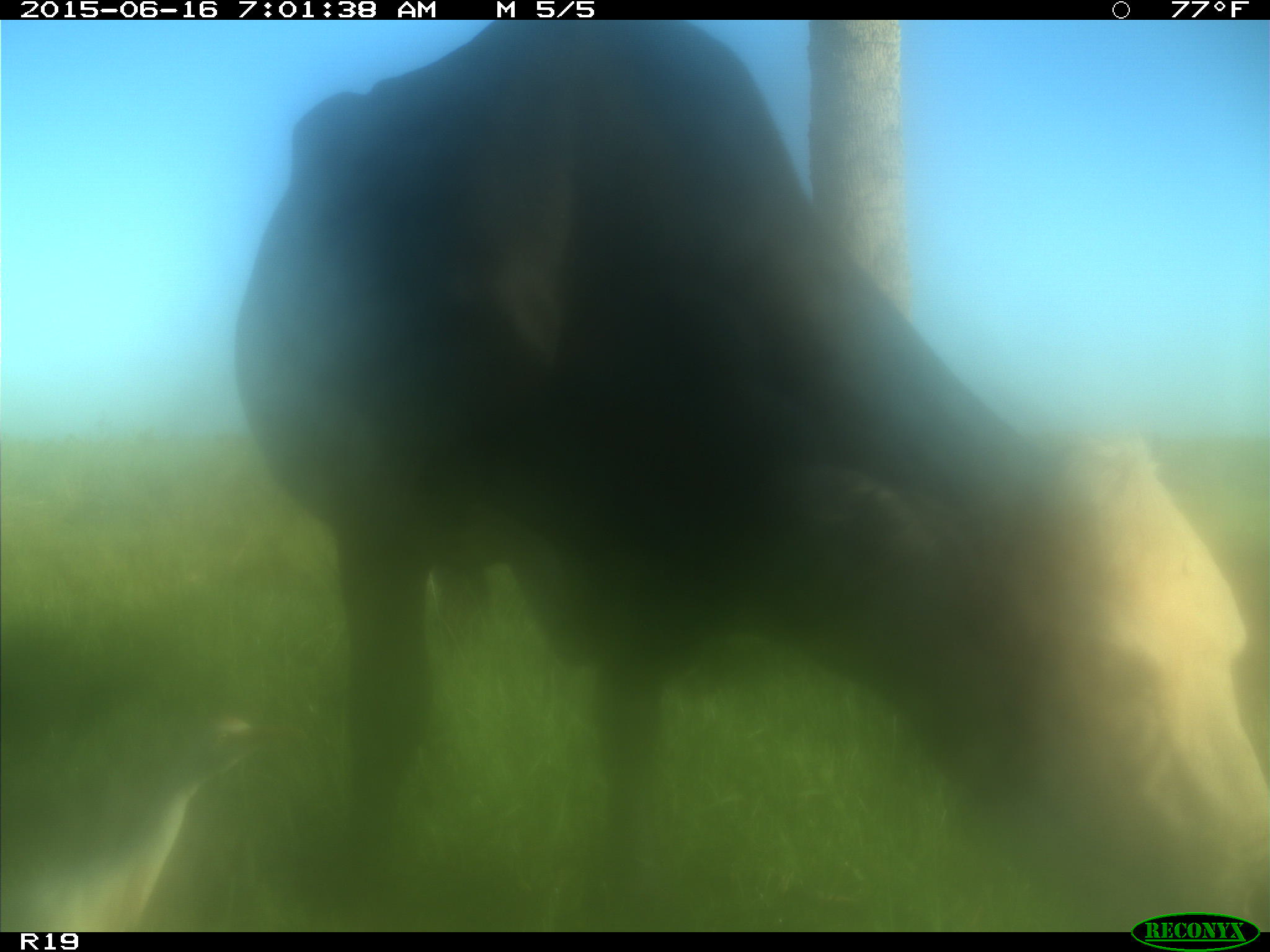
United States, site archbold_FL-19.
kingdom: Animalia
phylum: Chordata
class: Mammalia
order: Artiodactyla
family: Bovidae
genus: Bos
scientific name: Bos taurus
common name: domestic cow